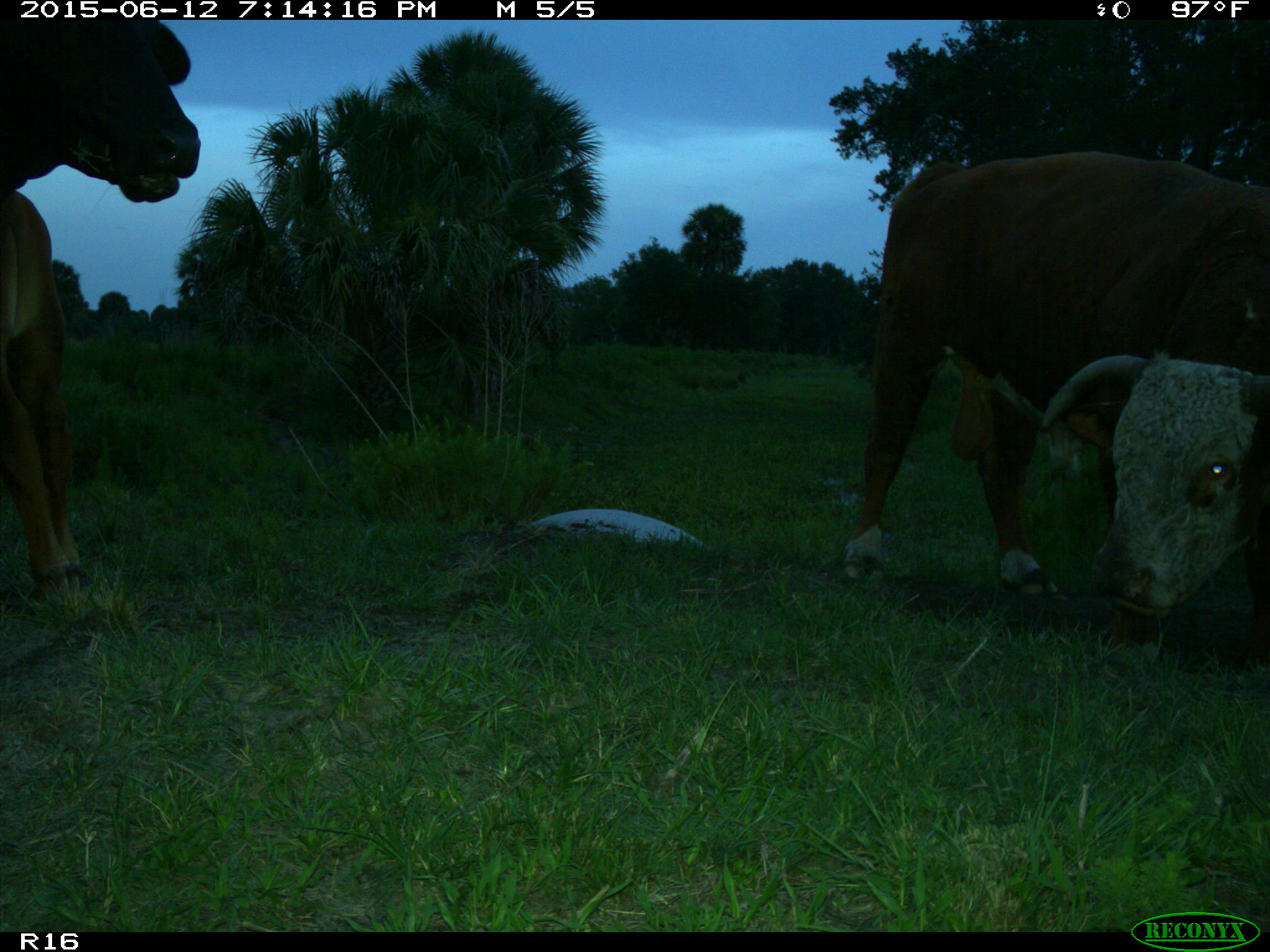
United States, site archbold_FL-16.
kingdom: Animalia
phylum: Chordata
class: Mammalia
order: Artiodactyla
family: Bovidae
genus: Bos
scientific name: Bos taurus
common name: domestic cow